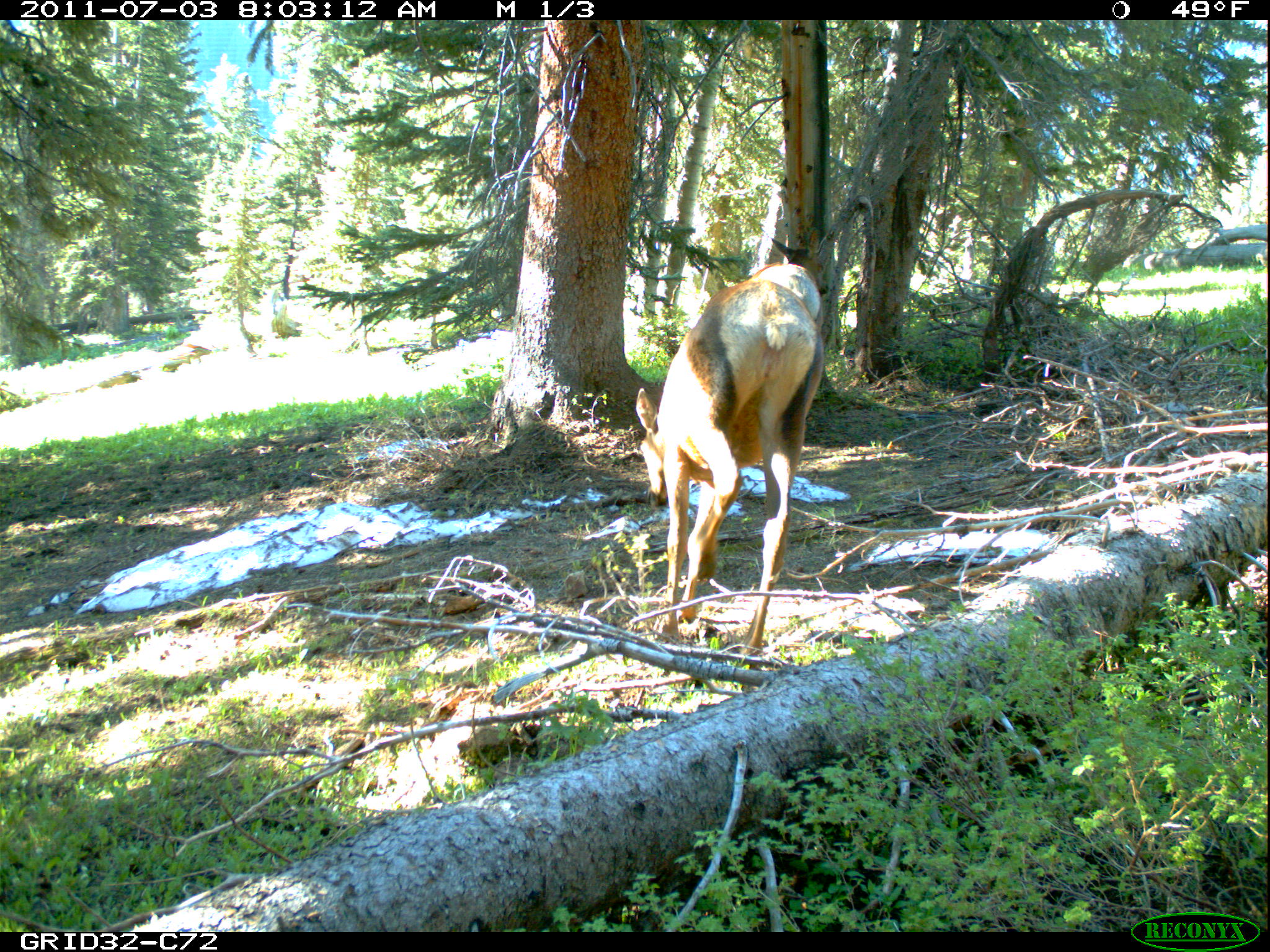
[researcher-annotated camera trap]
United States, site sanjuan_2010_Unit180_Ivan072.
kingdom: Animalia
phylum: Chordata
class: Mammalia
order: Artiodactyla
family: Cervidae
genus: Cervus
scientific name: Cervus elaphus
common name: red deer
Cervus elaphus (red deer).